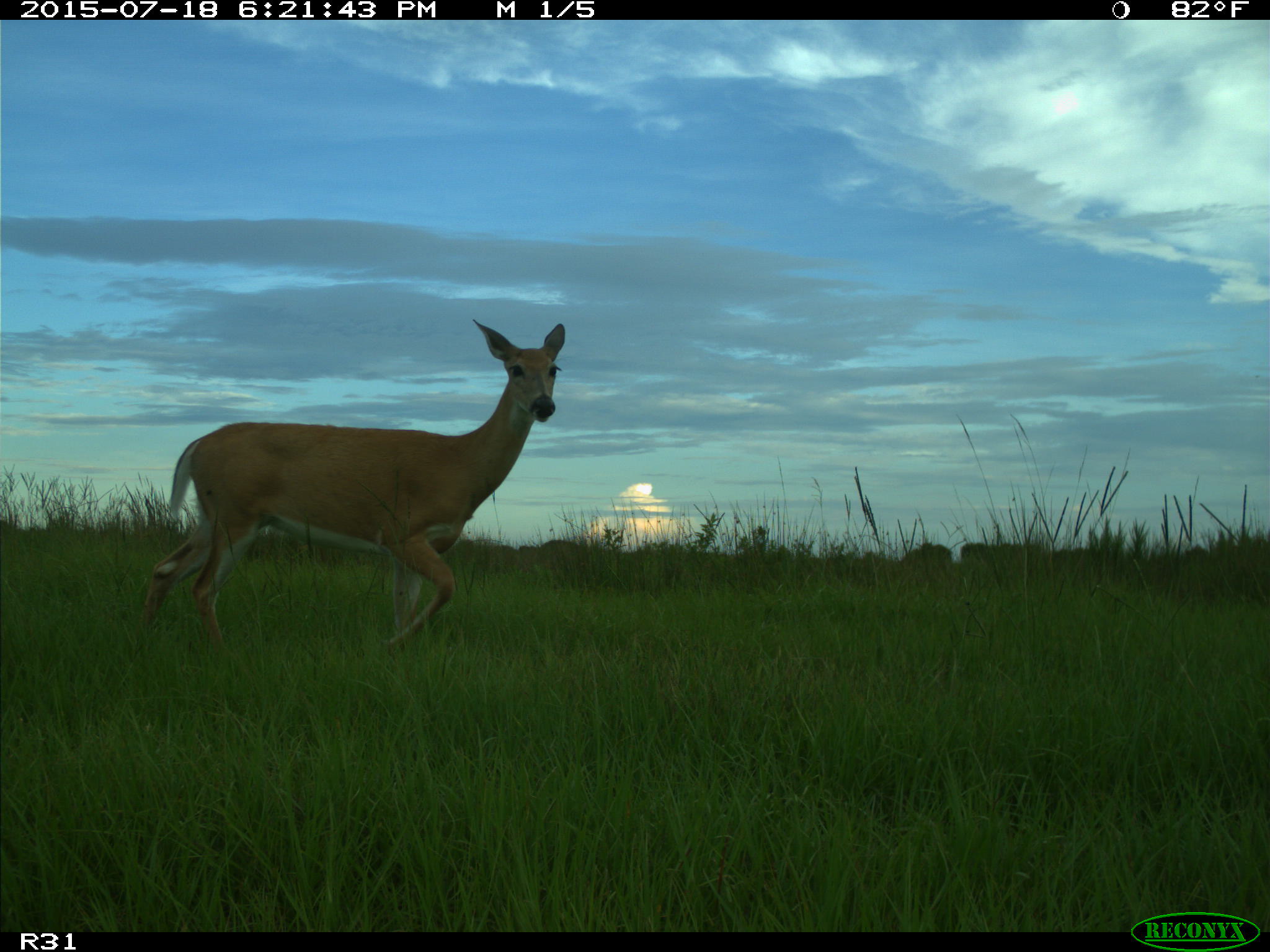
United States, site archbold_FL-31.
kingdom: Animalia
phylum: Chordata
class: Mammalia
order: Artiodactyla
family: Cervidae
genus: Odocoileus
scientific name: Odocoileus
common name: deer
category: unidentified deer